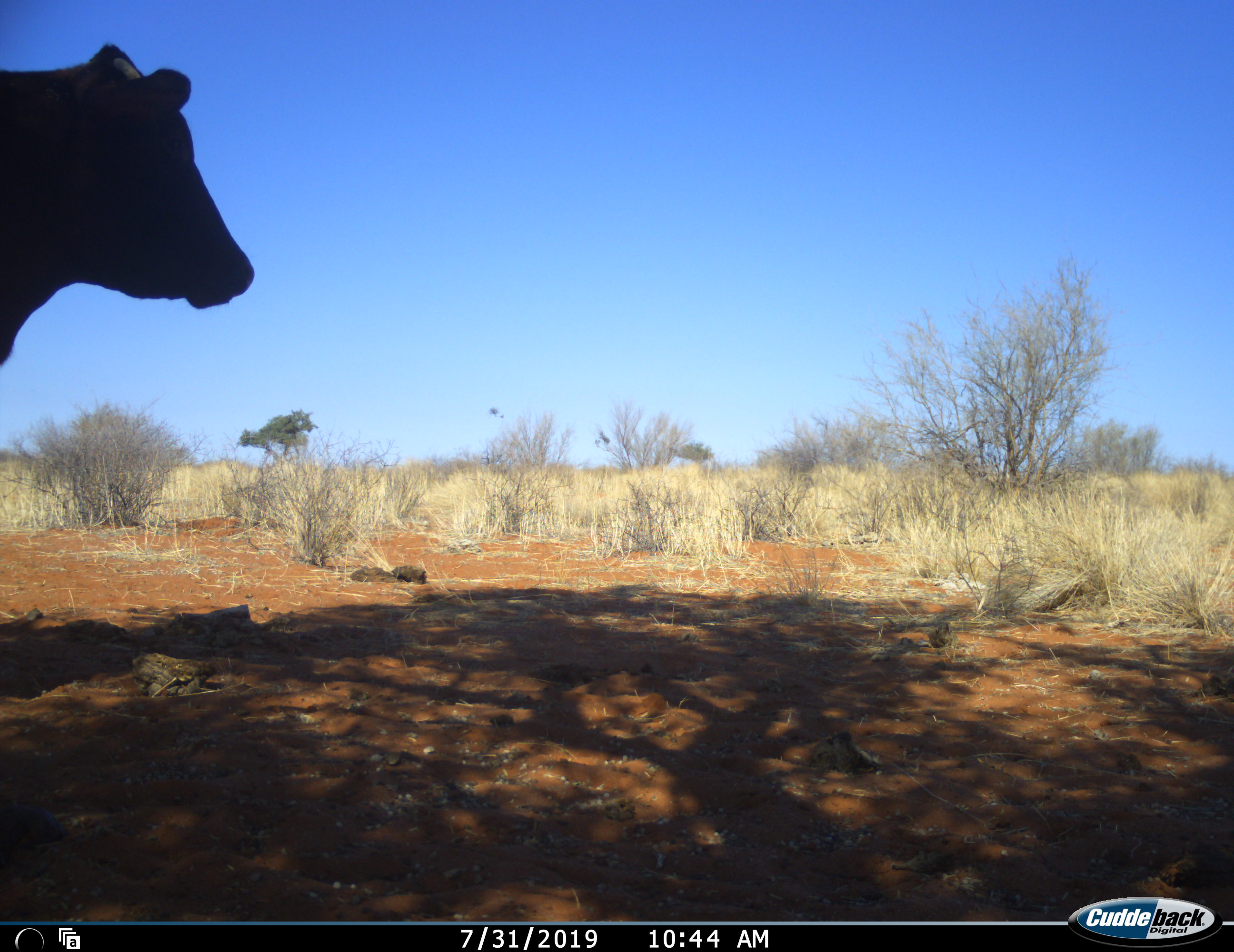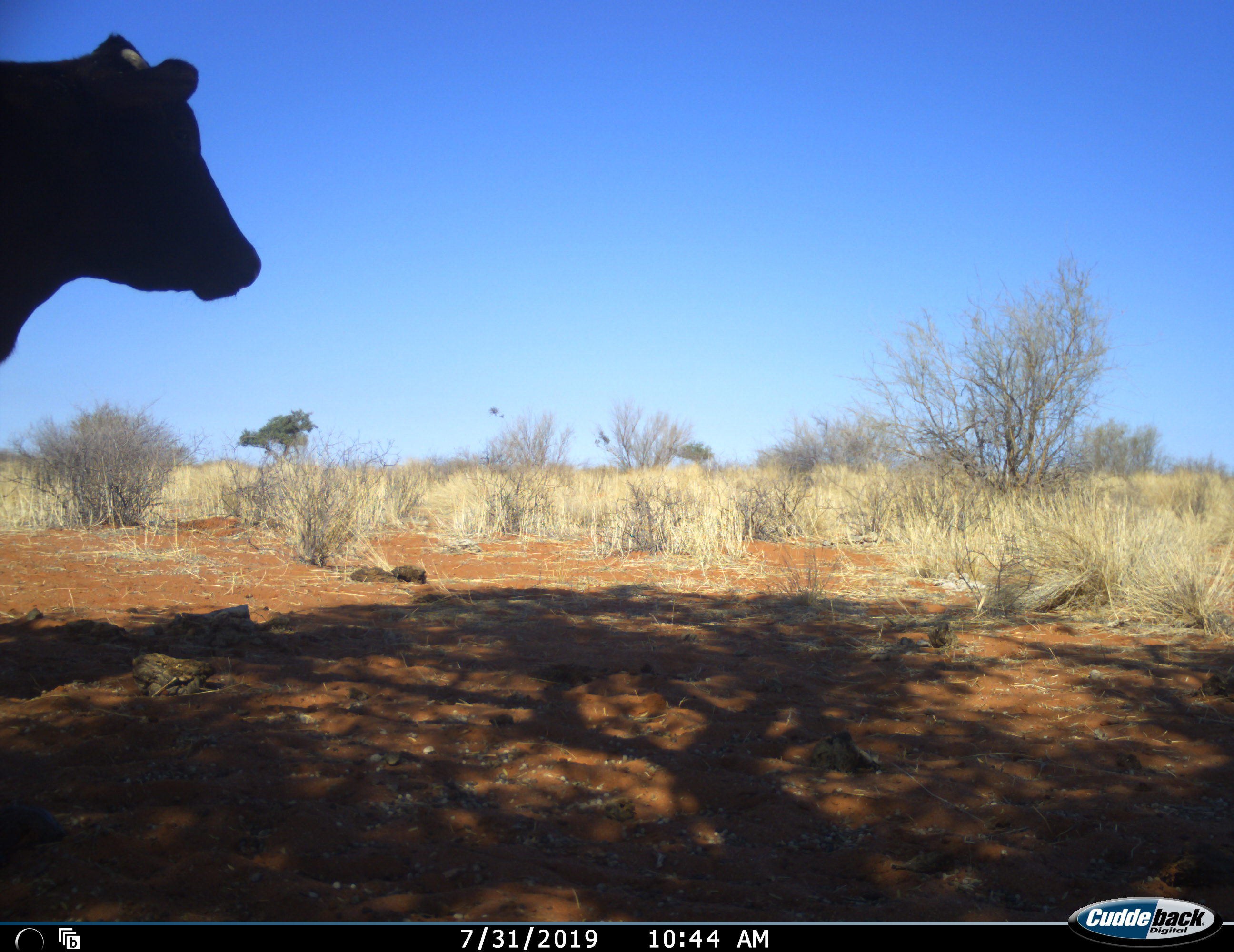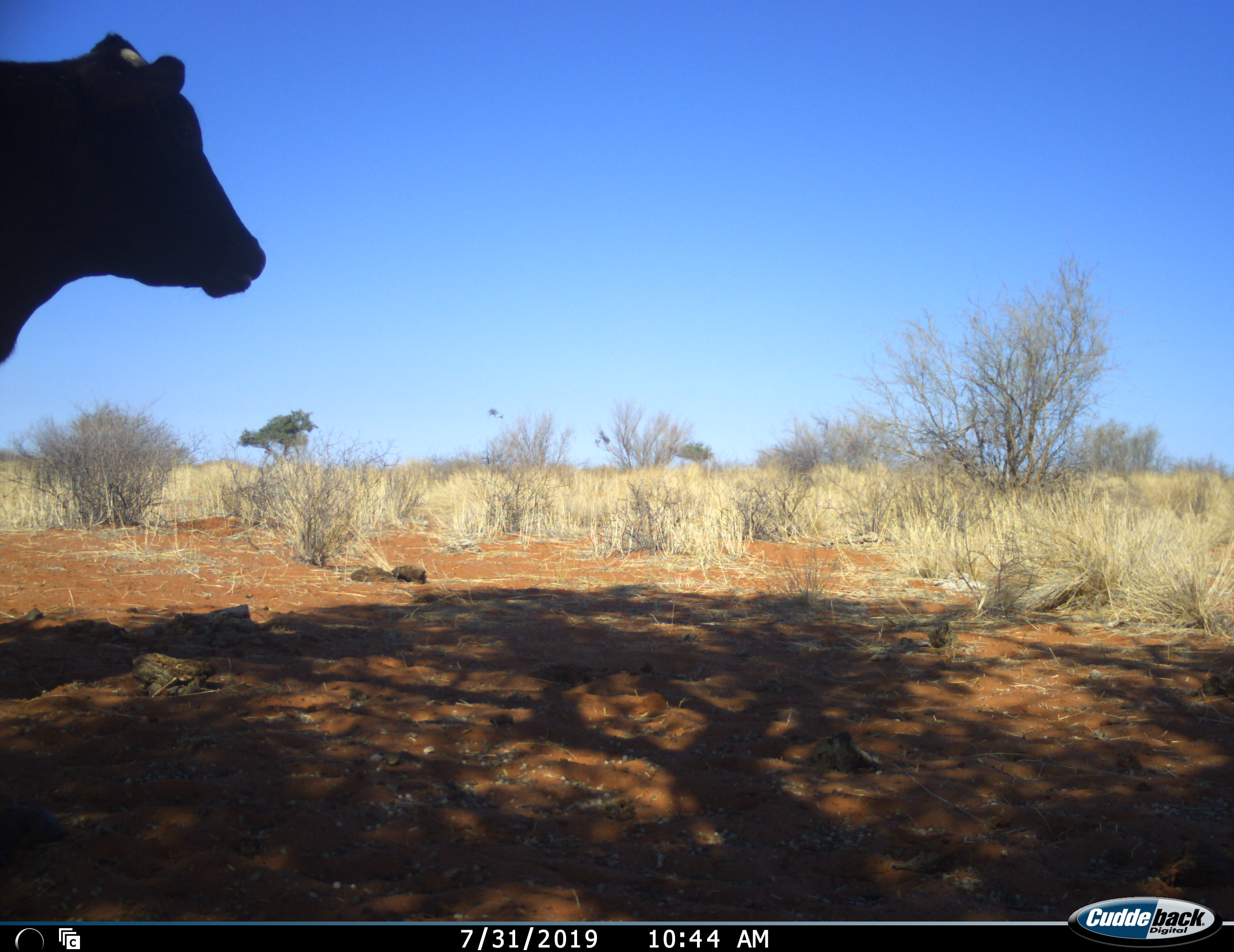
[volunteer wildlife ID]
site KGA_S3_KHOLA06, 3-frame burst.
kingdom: Animalia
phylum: Chordata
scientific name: Vertebrata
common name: domestic animal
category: domesticanimal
Domesticanimal (domestic animal) (Vertebrata), count 1. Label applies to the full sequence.